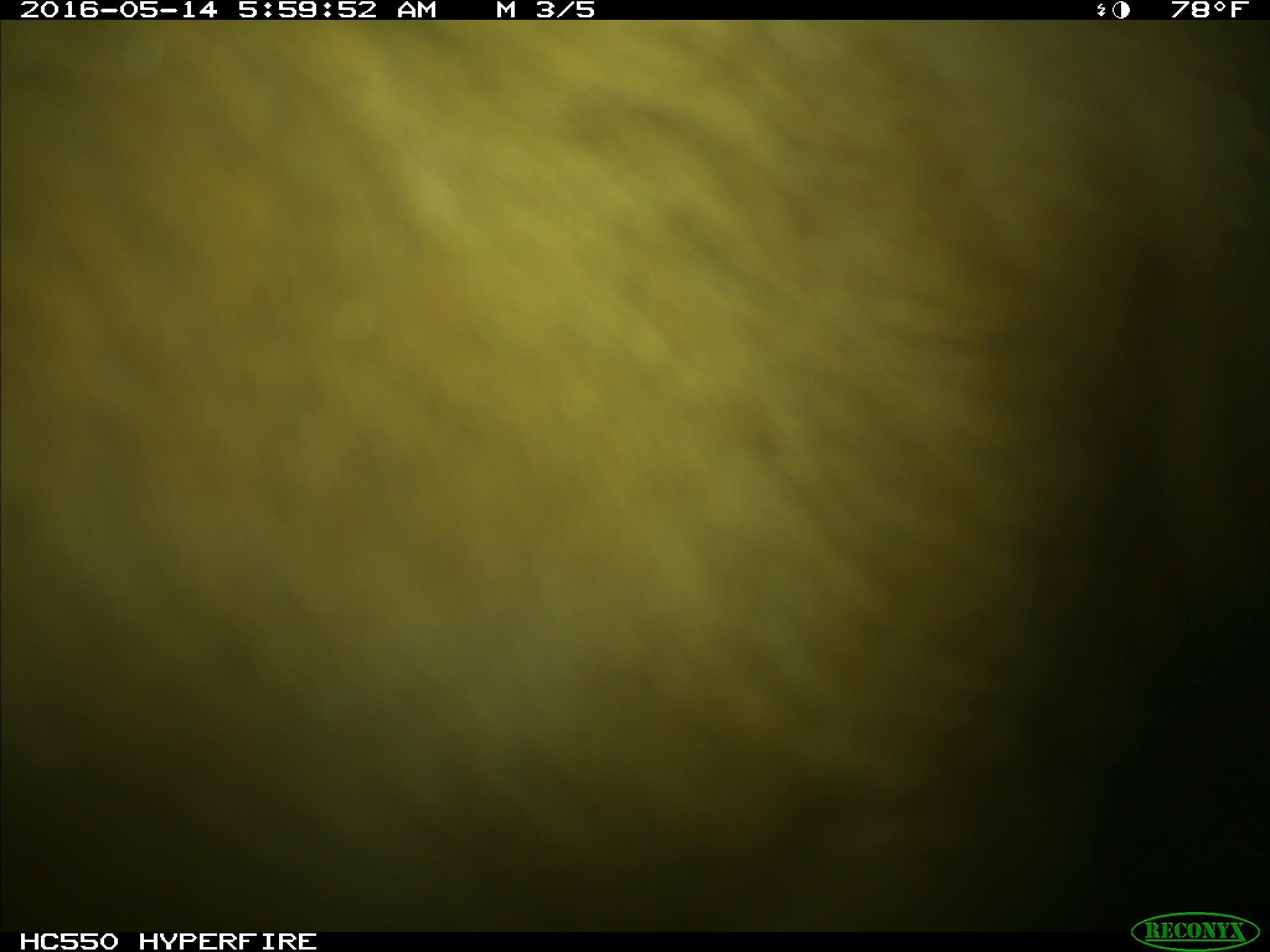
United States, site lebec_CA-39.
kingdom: Animalia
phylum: Chordata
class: Mammalia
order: Artiodactyla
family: Bovidae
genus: Bos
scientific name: Bos taurus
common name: domestic cow